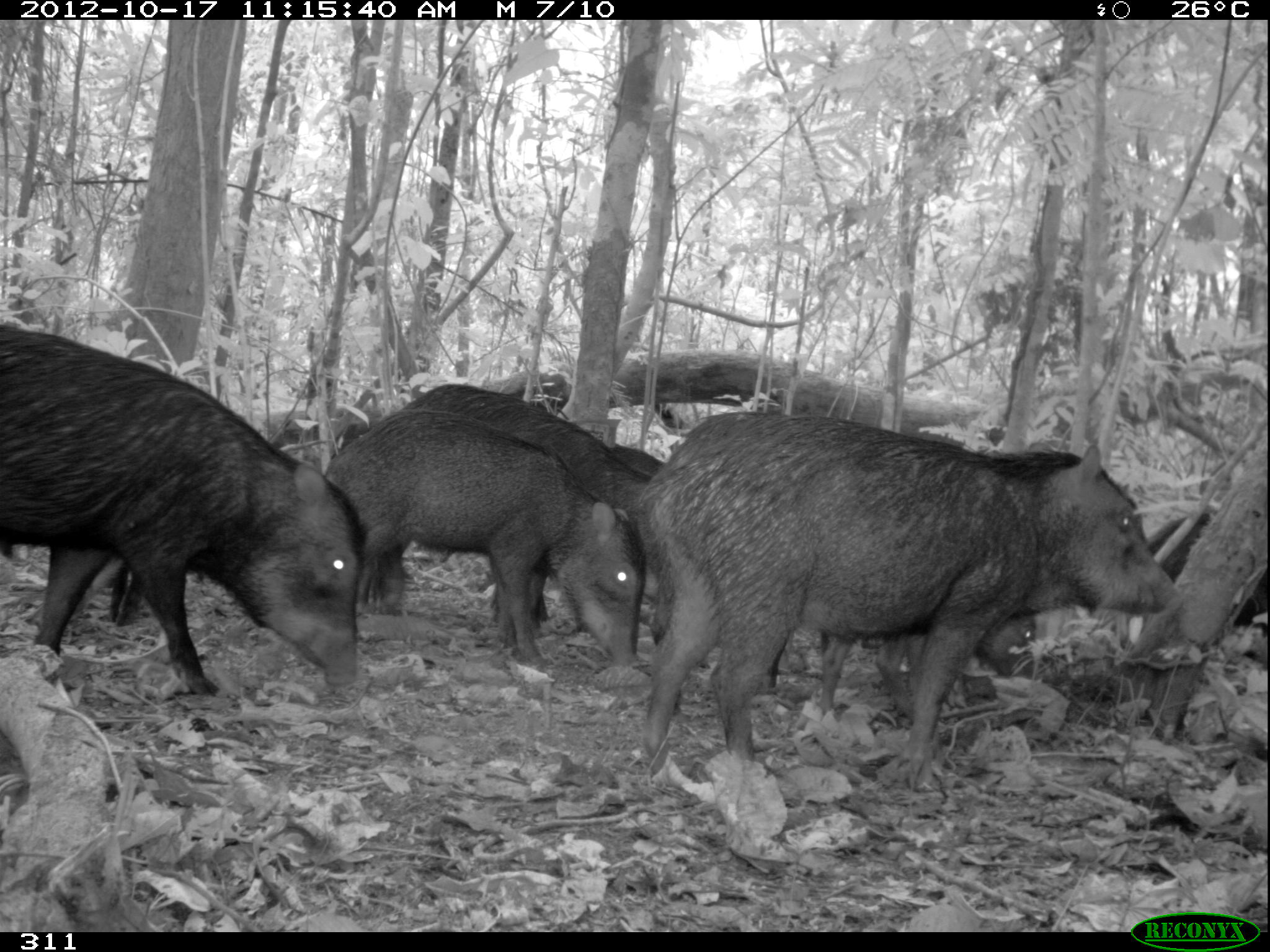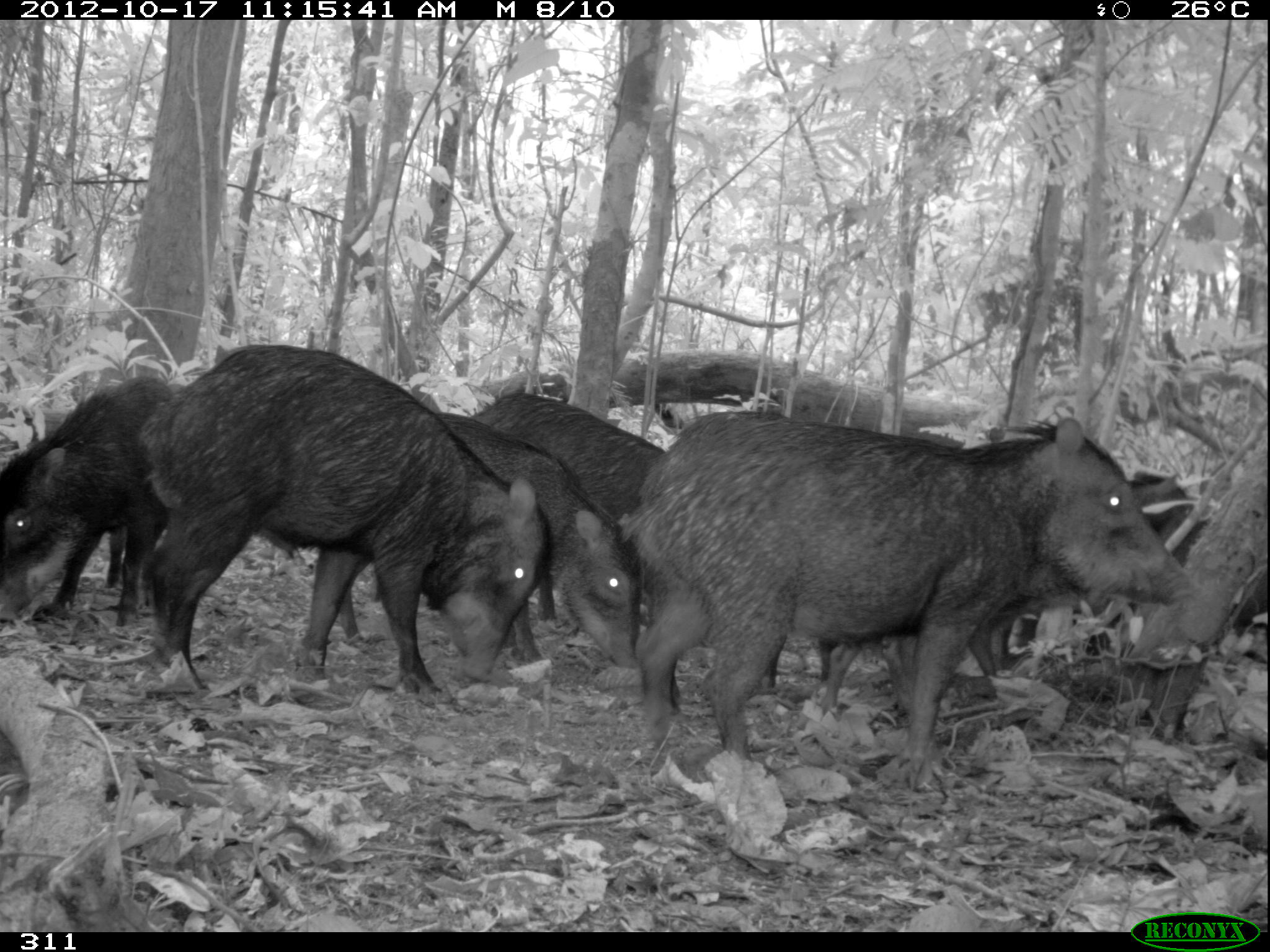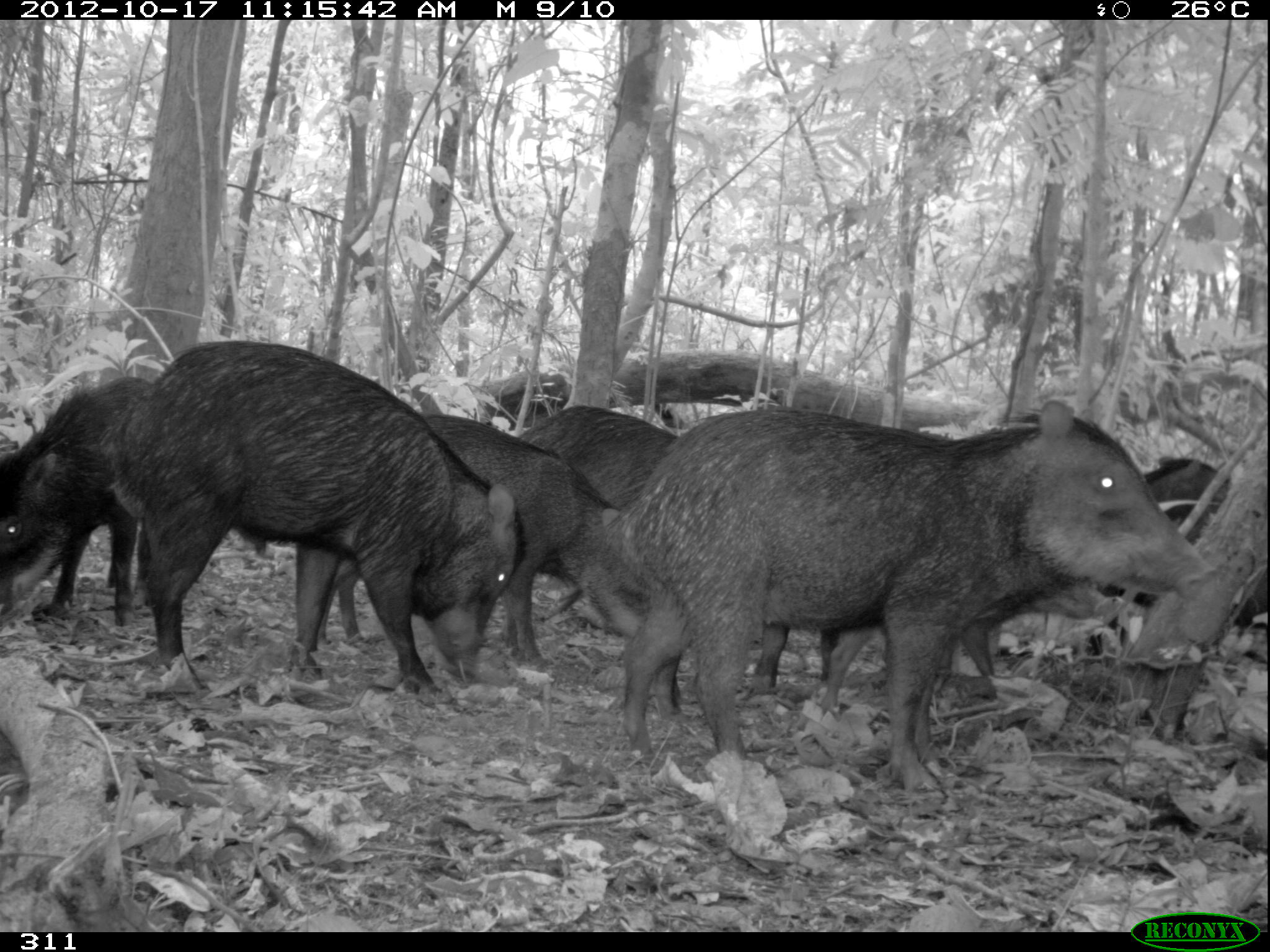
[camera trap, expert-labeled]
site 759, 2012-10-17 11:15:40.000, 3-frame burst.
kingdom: Animalia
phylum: Chordata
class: Mammalia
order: Artiodactyla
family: Tayassuidae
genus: Tayassu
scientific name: Tayassu pecari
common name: white-lipped peccary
Tayassu pecari (white-lipped peccary).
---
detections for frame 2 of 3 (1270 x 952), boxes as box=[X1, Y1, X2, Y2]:
tayassu pecari: box=[631, 406, 1194, 789]; box=[134, 340, 553, 702]; box=[292, 409, 644, 700]; box=[290, 410, 642, 671]; box=[467, 389, 669, 623]; box=[0, 373, 183, 628]; box=[816, 586, 1028, 739]; box=[1127, 469, 1208, 557]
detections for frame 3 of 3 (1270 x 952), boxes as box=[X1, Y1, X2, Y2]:
tayassu pecari: box=[614, 390, 1216, 799]; box=[94, 336, 529, 709]; box=[281, 405, 653, 694]; box=[499, 400, 685, 722]; box=[821, 581, 1124, 714]; box=[0, 372, 153, 626]; box=[1086, 453, 1264, 656]; box=[751, 620, 849, 696]